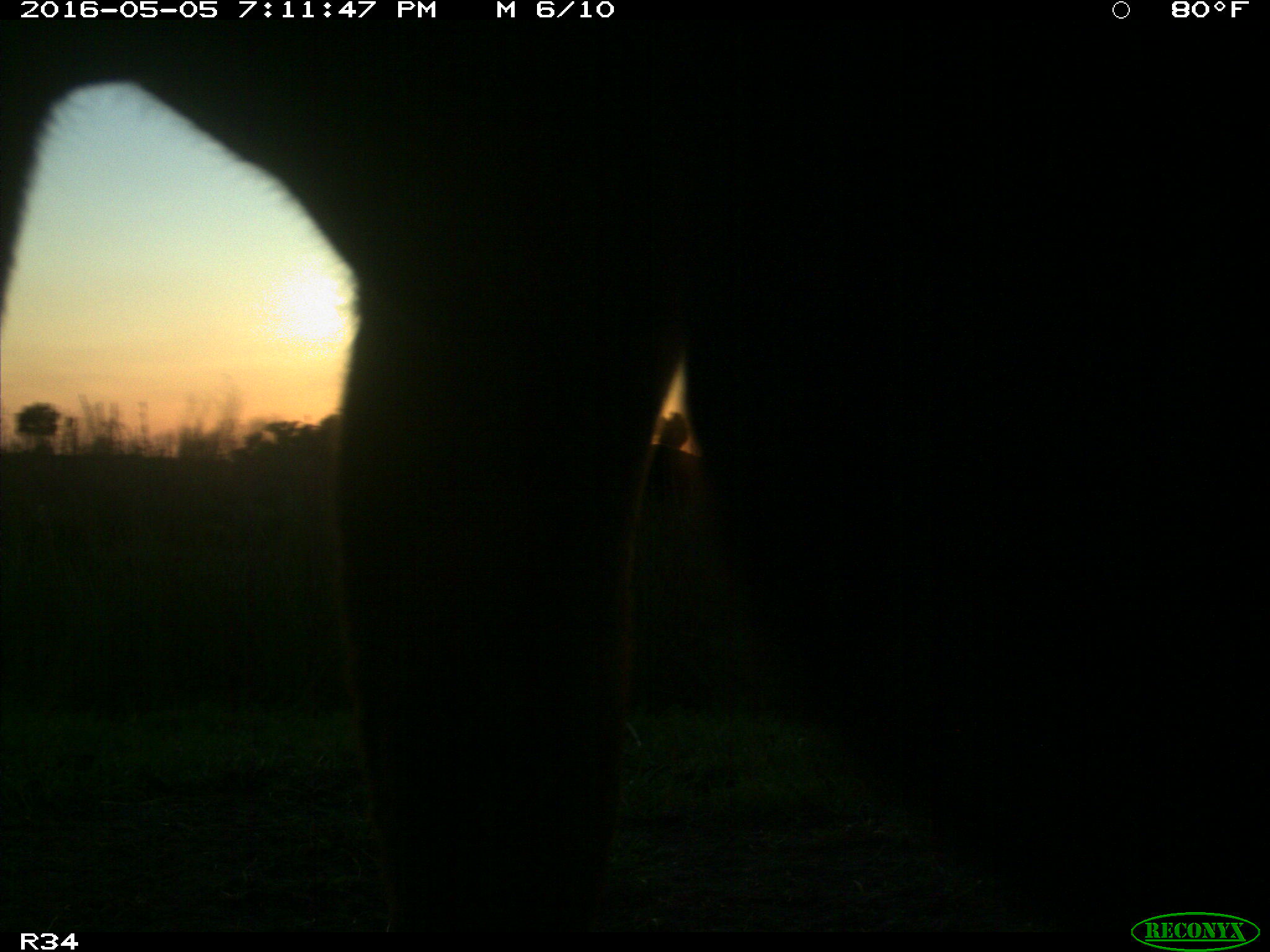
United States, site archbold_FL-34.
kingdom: Animalia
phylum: Chordata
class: Mammalia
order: Artiodactyla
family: Bovidae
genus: Bos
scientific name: Bos taurus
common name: domestic cow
Bos taurus (domestic cow).